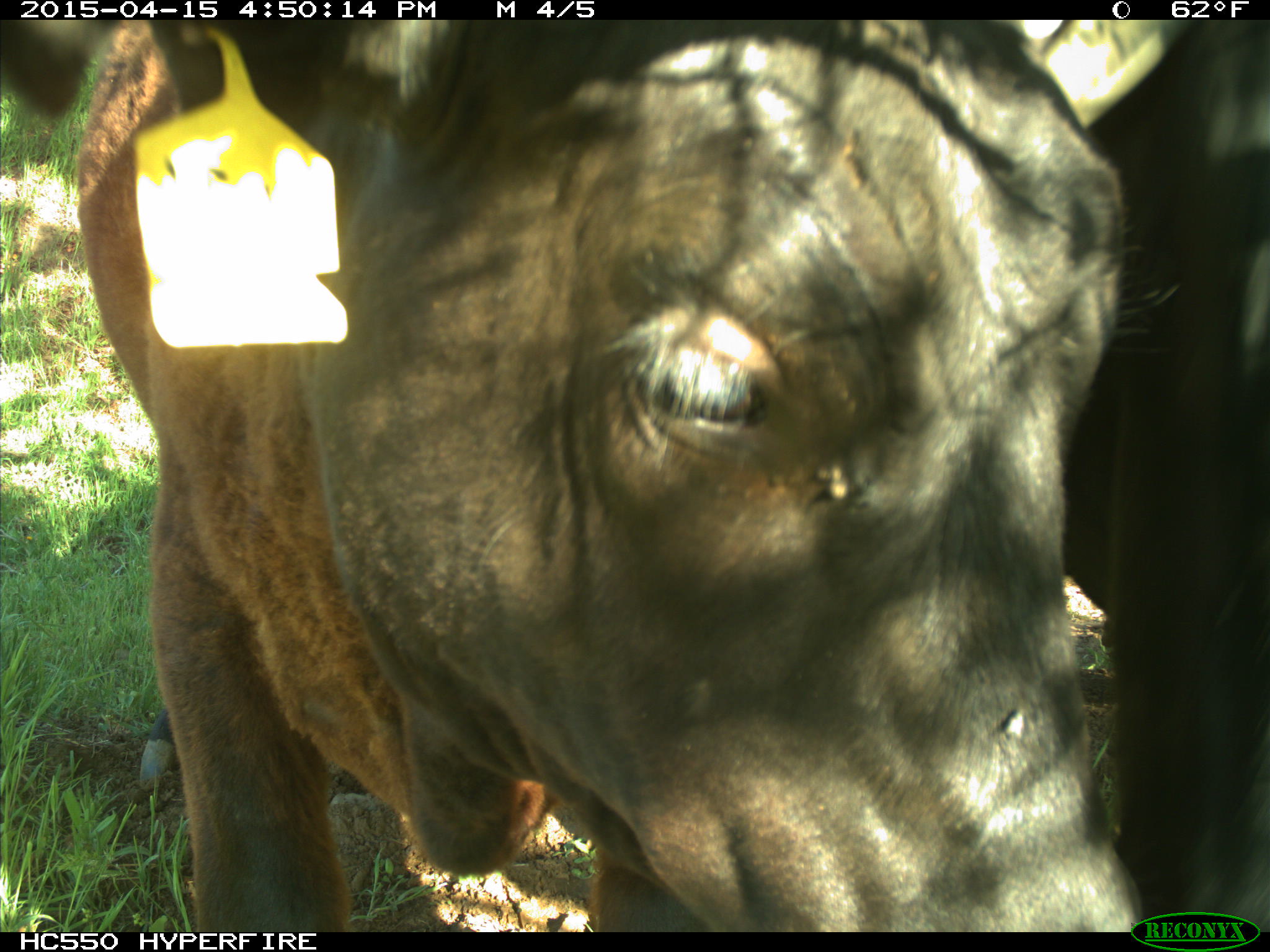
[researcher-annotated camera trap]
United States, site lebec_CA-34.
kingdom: Animalia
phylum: Chordata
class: Mammalia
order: Artiodactyla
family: Bovidae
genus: Bos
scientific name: Bos taurus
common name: domestic cow